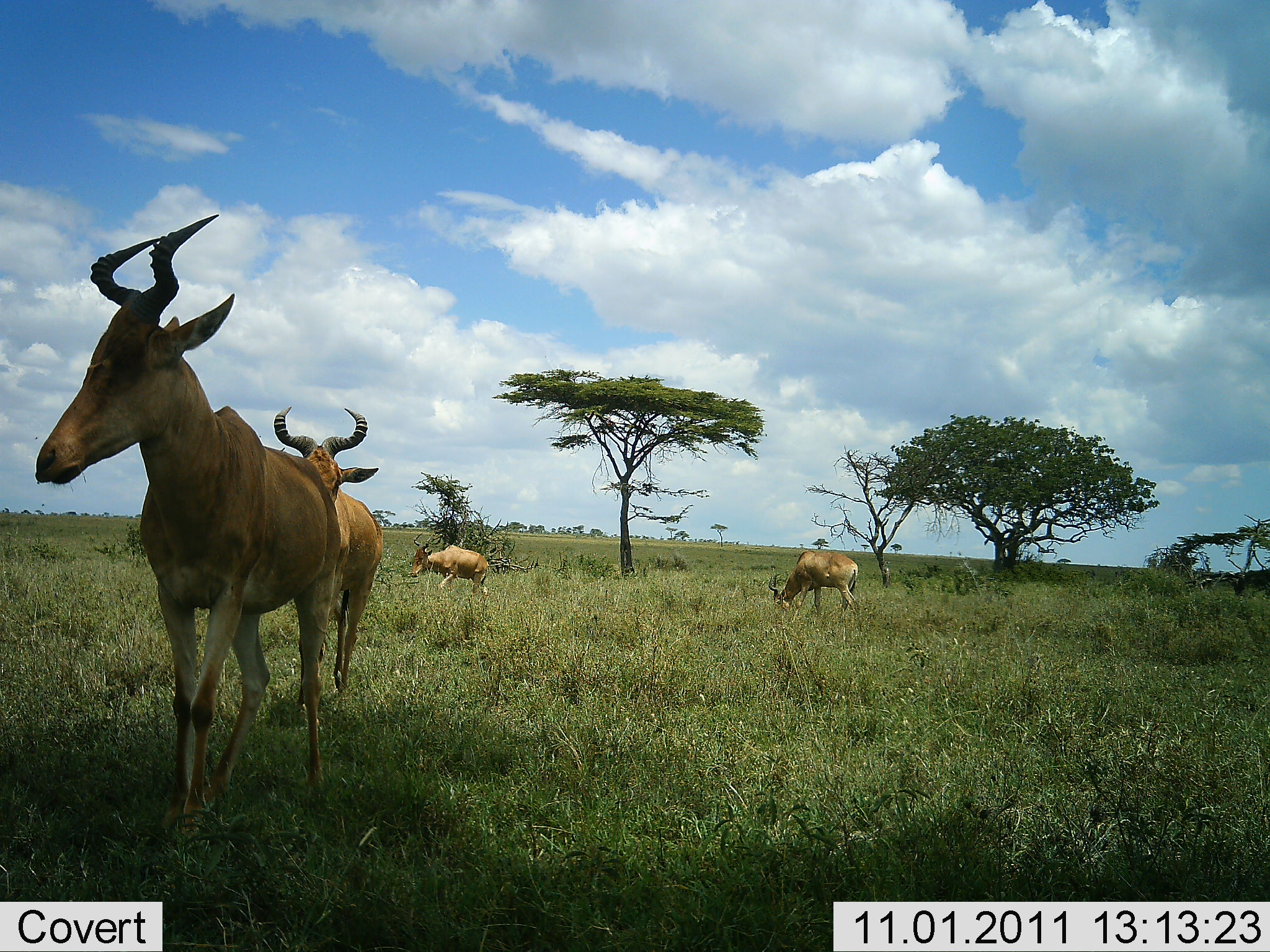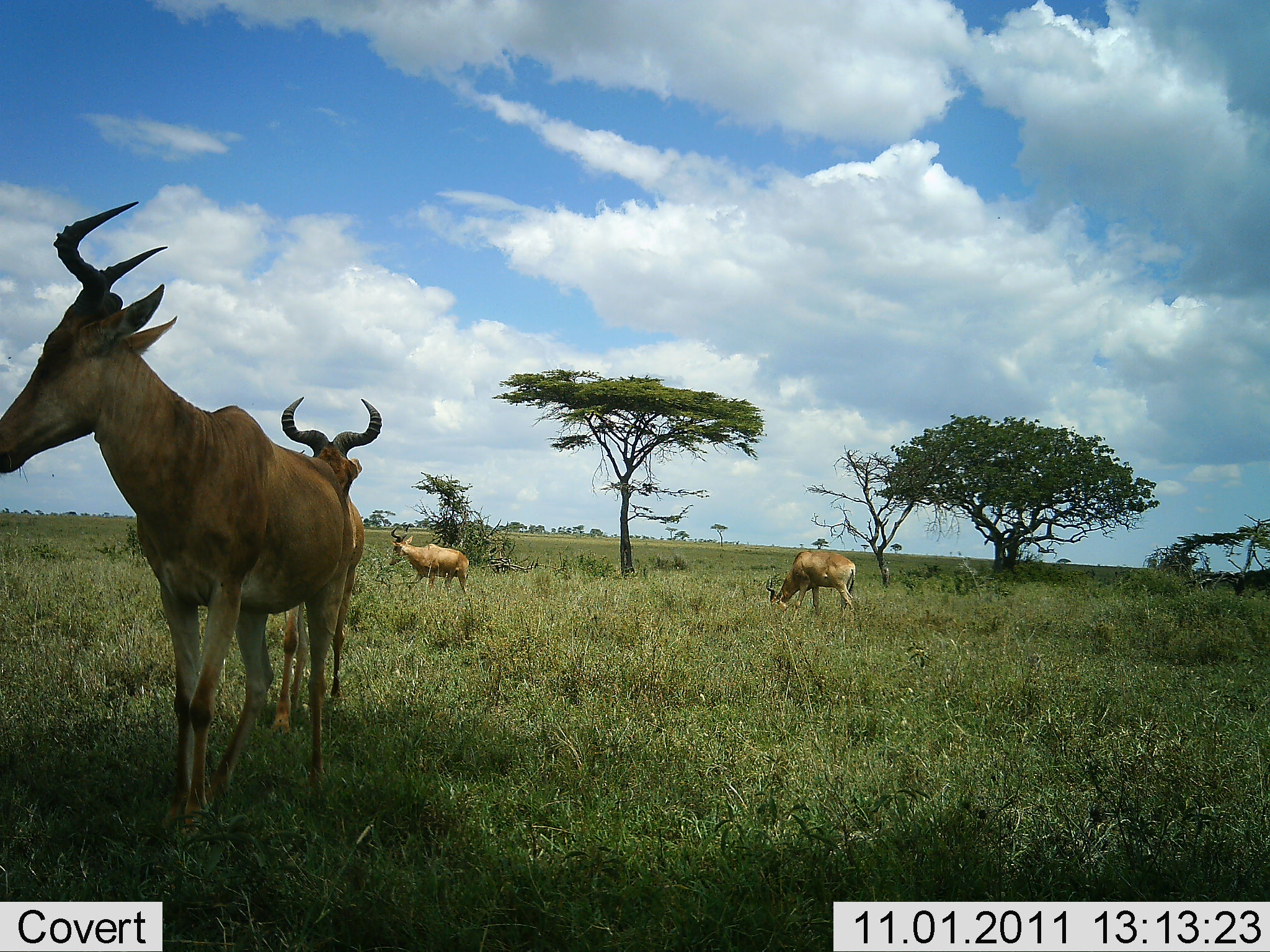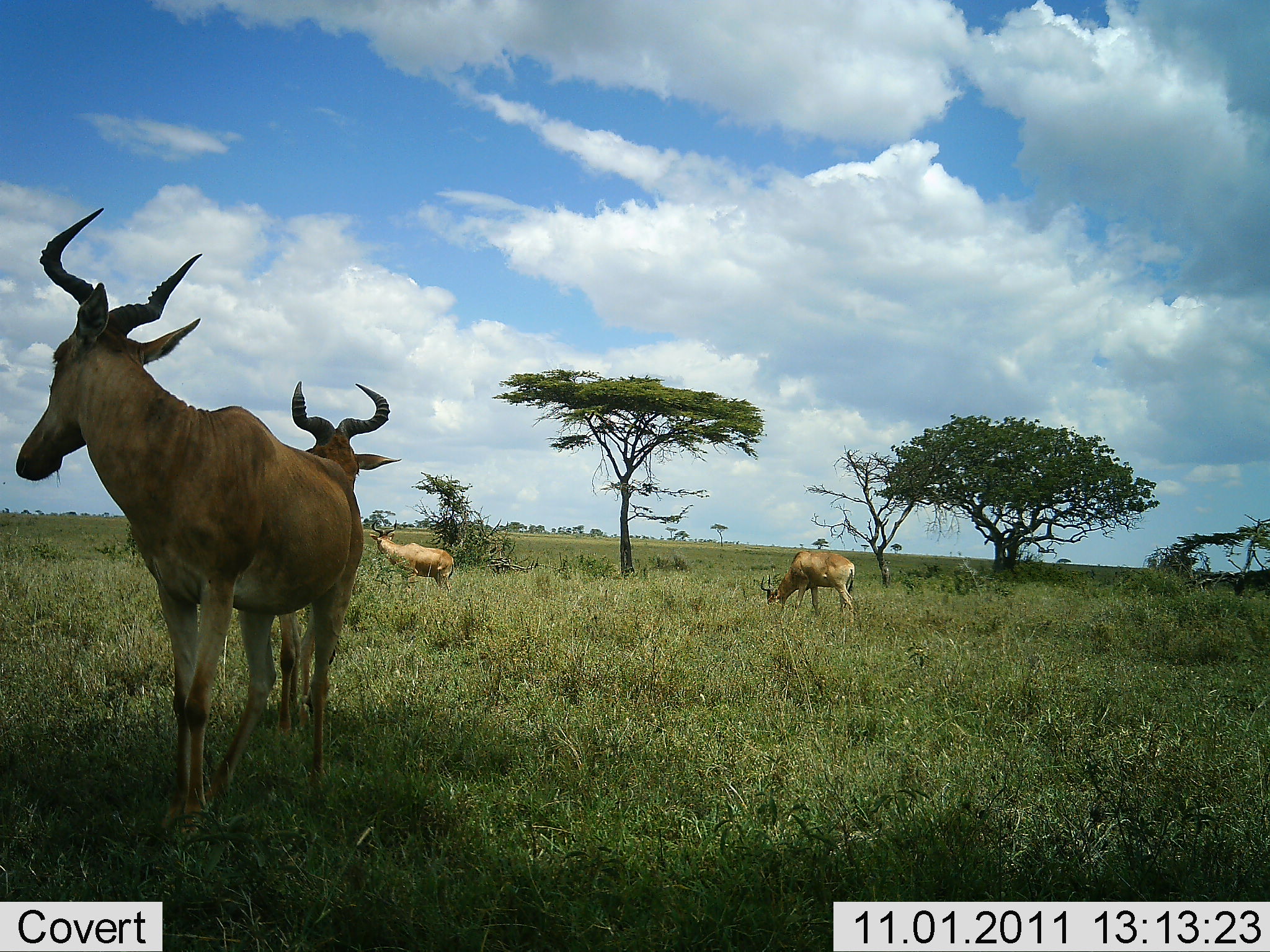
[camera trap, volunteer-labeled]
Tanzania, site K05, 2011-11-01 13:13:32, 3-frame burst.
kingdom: Animalia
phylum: Chordata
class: Mammalia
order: Artiodactyla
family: Bovidae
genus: Alcelaphus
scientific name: Alcelaphus buselaphus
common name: hartebeest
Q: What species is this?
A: Hartebeest (Alcelaphus buselaphus).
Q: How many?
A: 4.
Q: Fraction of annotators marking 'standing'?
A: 54%.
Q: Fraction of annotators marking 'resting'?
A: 0%.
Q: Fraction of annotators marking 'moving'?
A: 92%.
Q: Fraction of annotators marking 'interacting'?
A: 15%.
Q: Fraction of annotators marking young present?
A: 0%.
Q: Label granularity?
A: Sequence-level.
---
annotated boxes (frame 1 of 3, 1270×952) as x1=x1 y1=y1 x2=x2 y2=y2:
animal: x1=35 y1=212 x2=345 y2=859; x1=270 y1=404 x2=385 y2=717; x1=766 y1=549 x2=861 y2=624; x1=406 y1=531 x2=491 y2=600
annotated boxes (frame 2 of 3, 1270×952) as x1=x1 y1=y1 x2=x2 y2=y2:
animal: x1=0 y1=197 x2=358 y2=854; x1=271 y1=391 x2=386 y2=733; x1=766 y1=551 x2=857 y2=619; x1=389 y1=523 x2=471 y2=598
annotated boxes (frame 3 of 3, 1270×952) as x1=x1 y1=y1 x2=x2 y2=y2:
animal: x1=15 y1=203 x2=367 y2=834; x1=248 y1=379 x2=395 y2=739; x1=369 y1=515 x2=456 y2=601; x1=759 y1=550 x2=856 y2=626